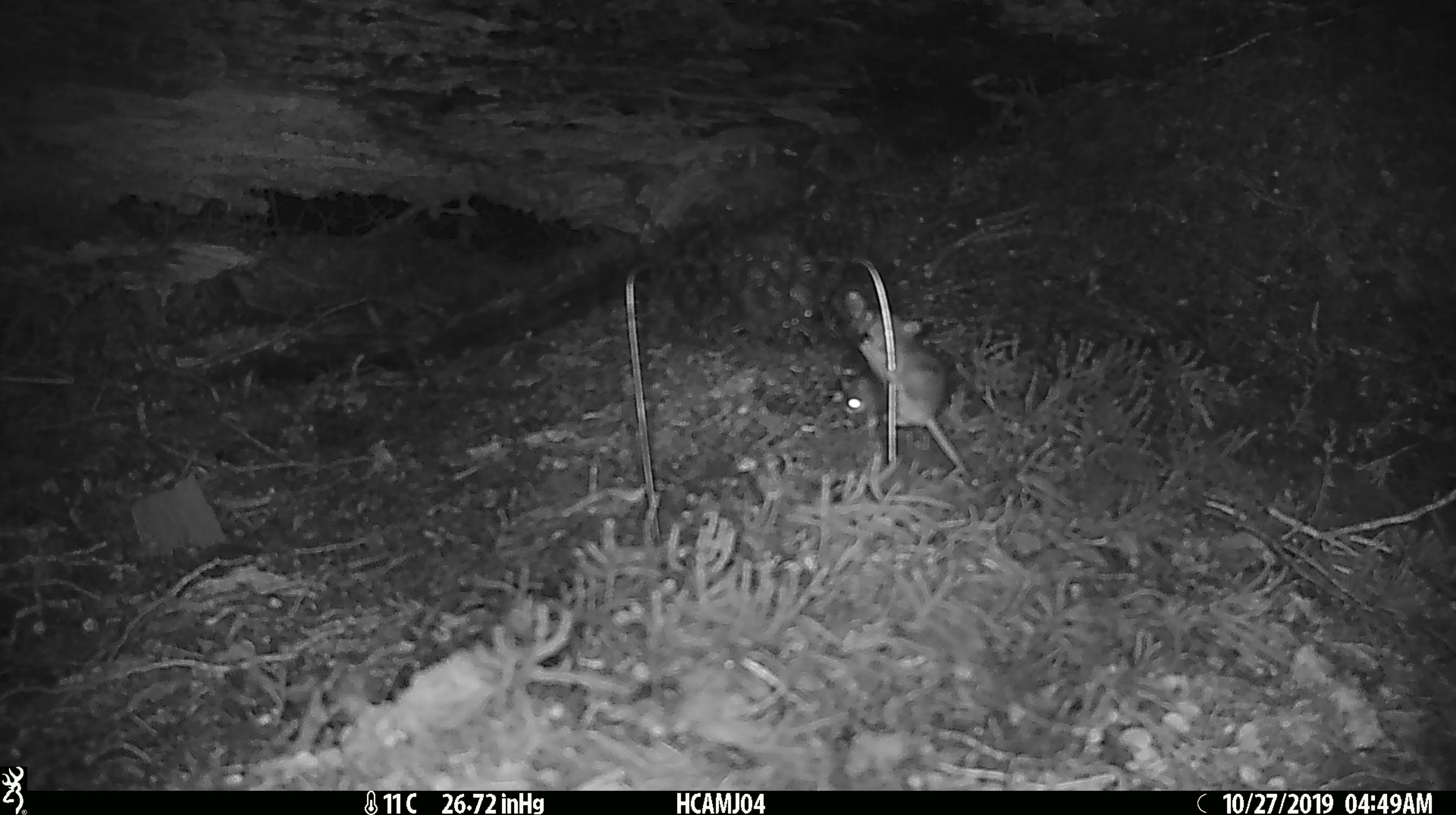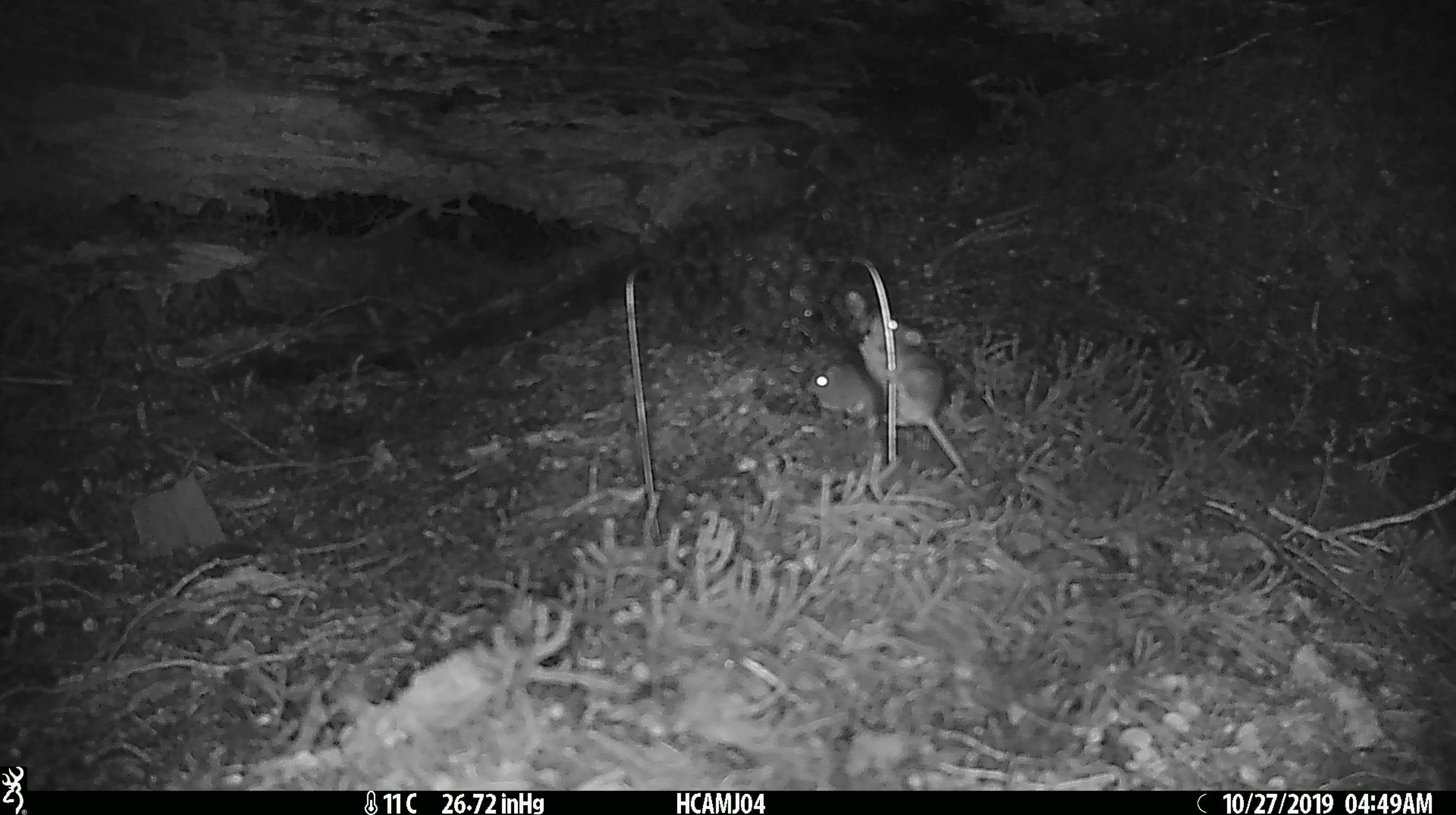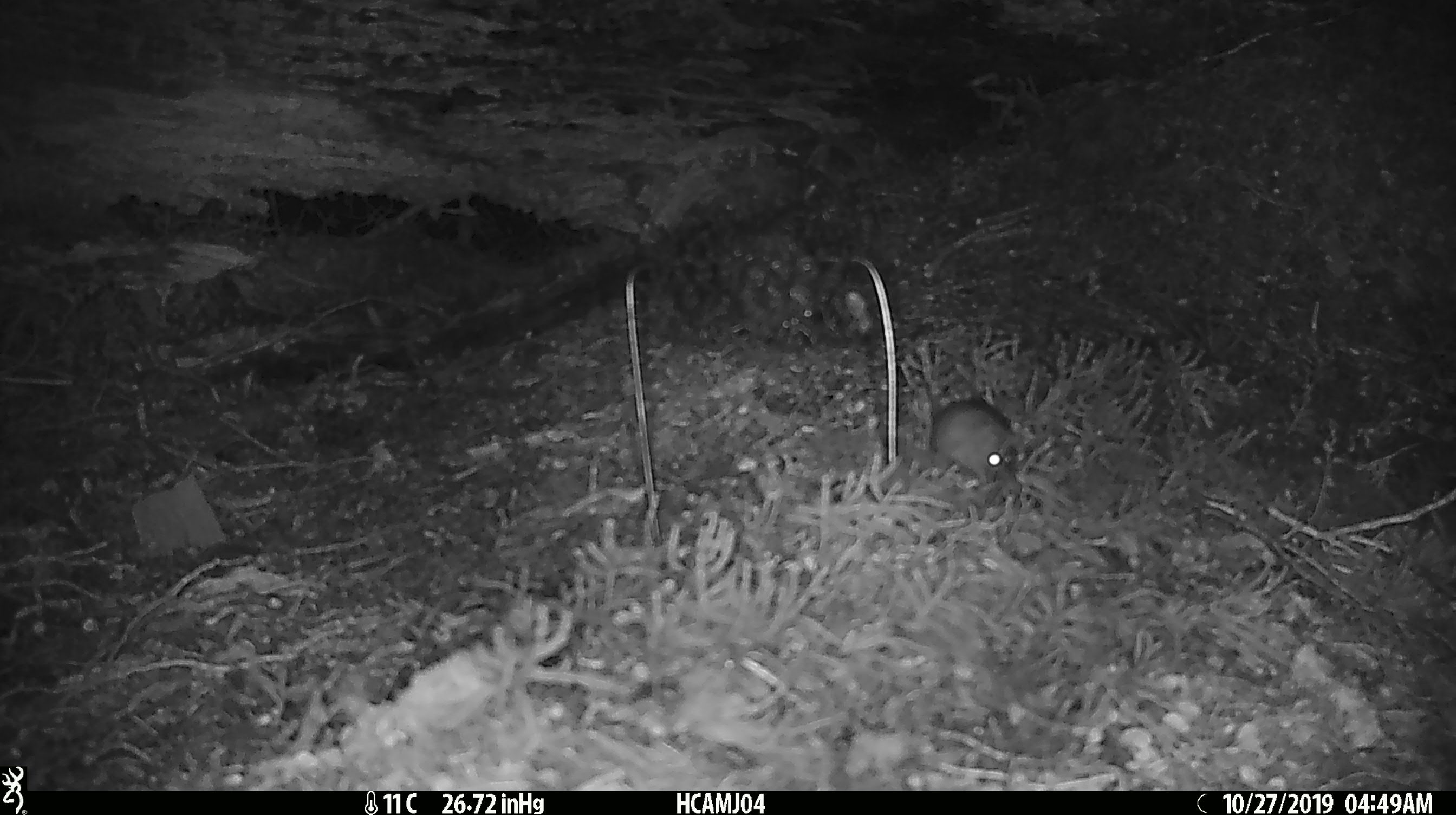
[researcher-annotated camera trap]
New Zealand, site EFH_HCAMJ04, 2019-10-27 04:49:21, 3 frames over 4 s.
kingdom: Animalia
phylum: Chordata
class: Mammalia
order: Rodentia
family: Muridae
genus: Mus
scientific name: Mus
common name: mouse